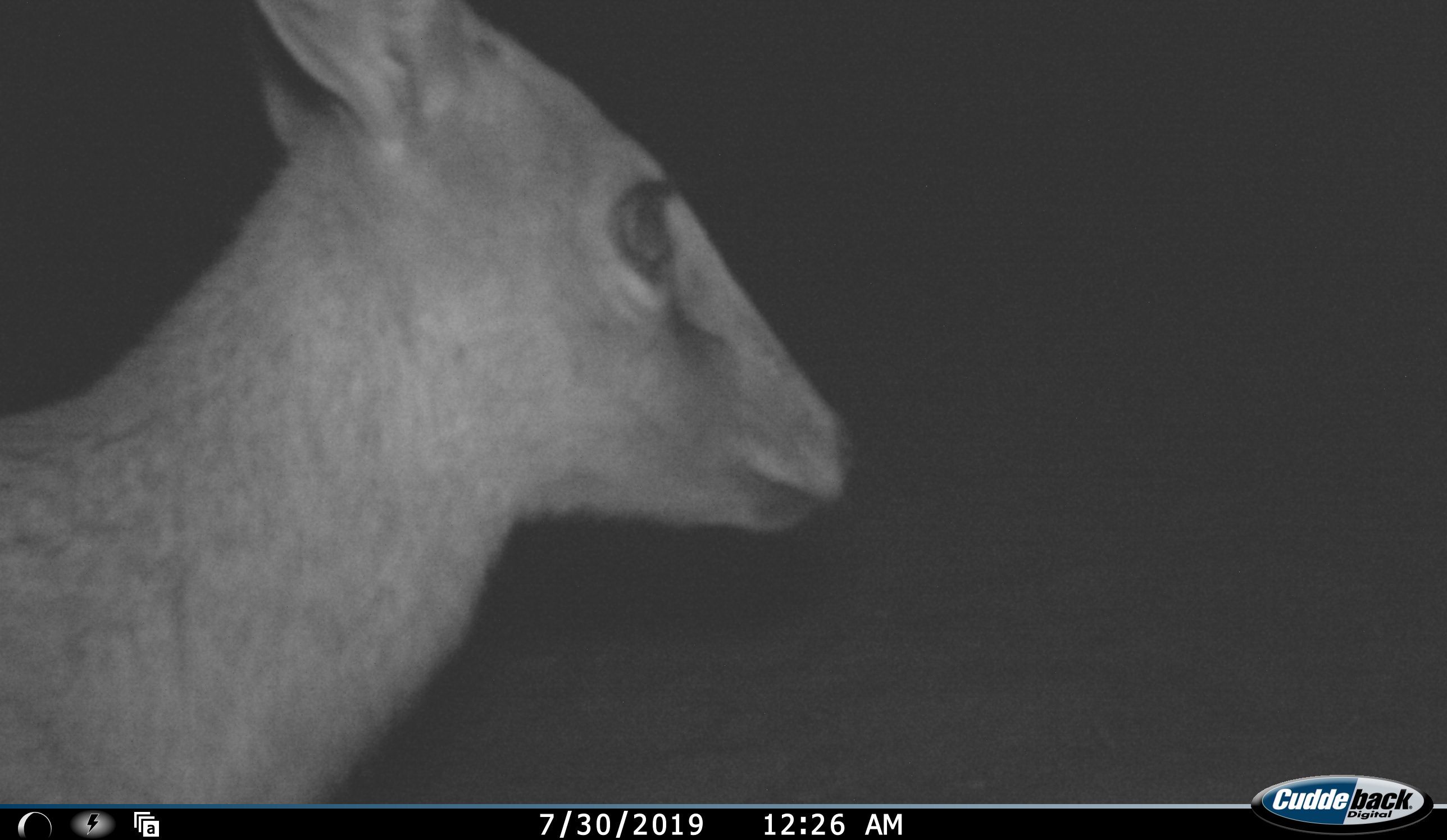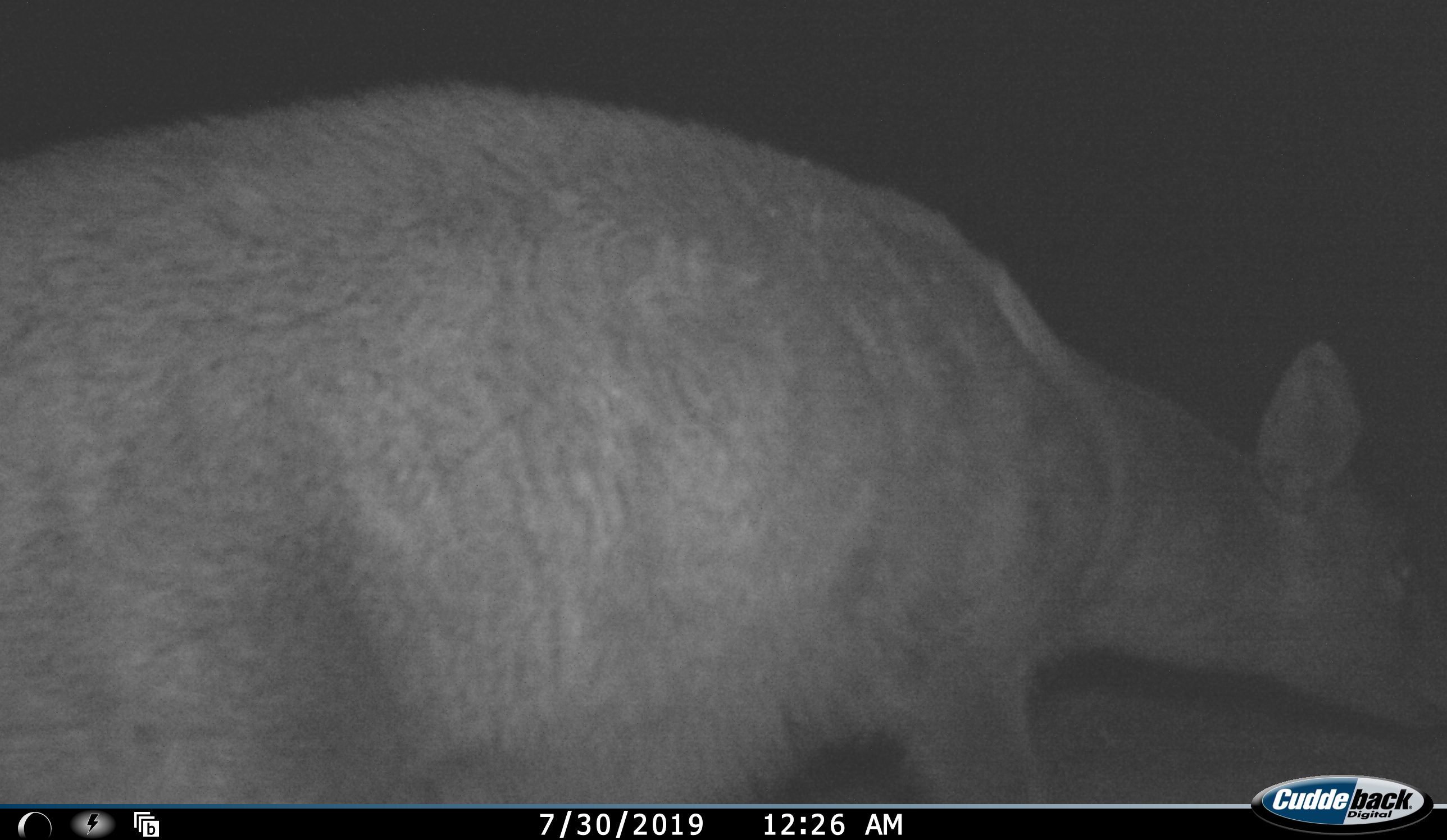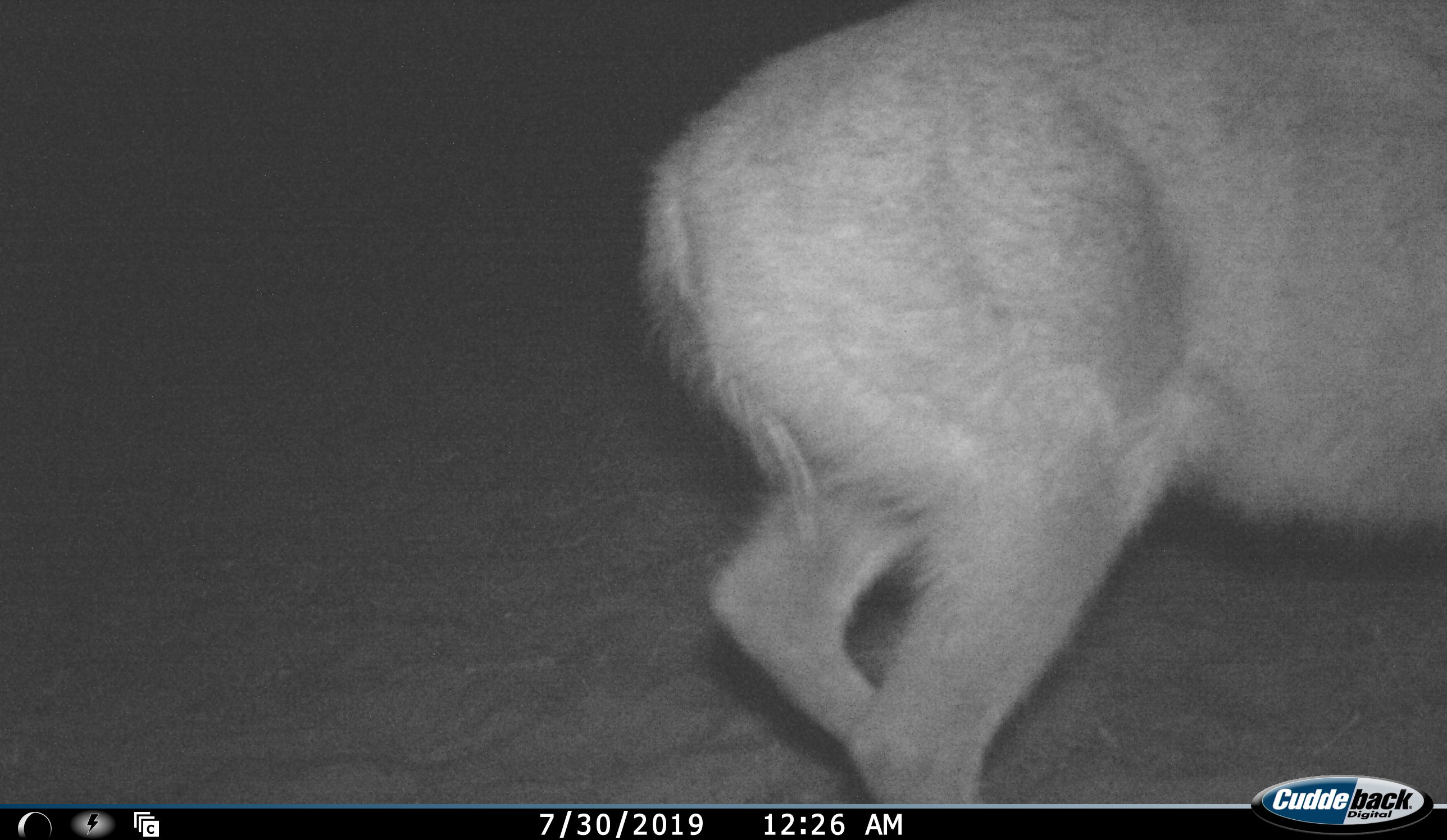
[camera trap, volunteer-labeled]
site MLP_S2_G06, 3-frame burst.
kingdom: Animalia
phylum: Chordata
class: Mammalia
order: Artiodactyla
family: Bovidae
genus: Raphicerus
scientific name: Raphicerus campestris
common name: steenbok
Steenbok (Raphicerus campestris), count 1. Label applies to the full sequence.